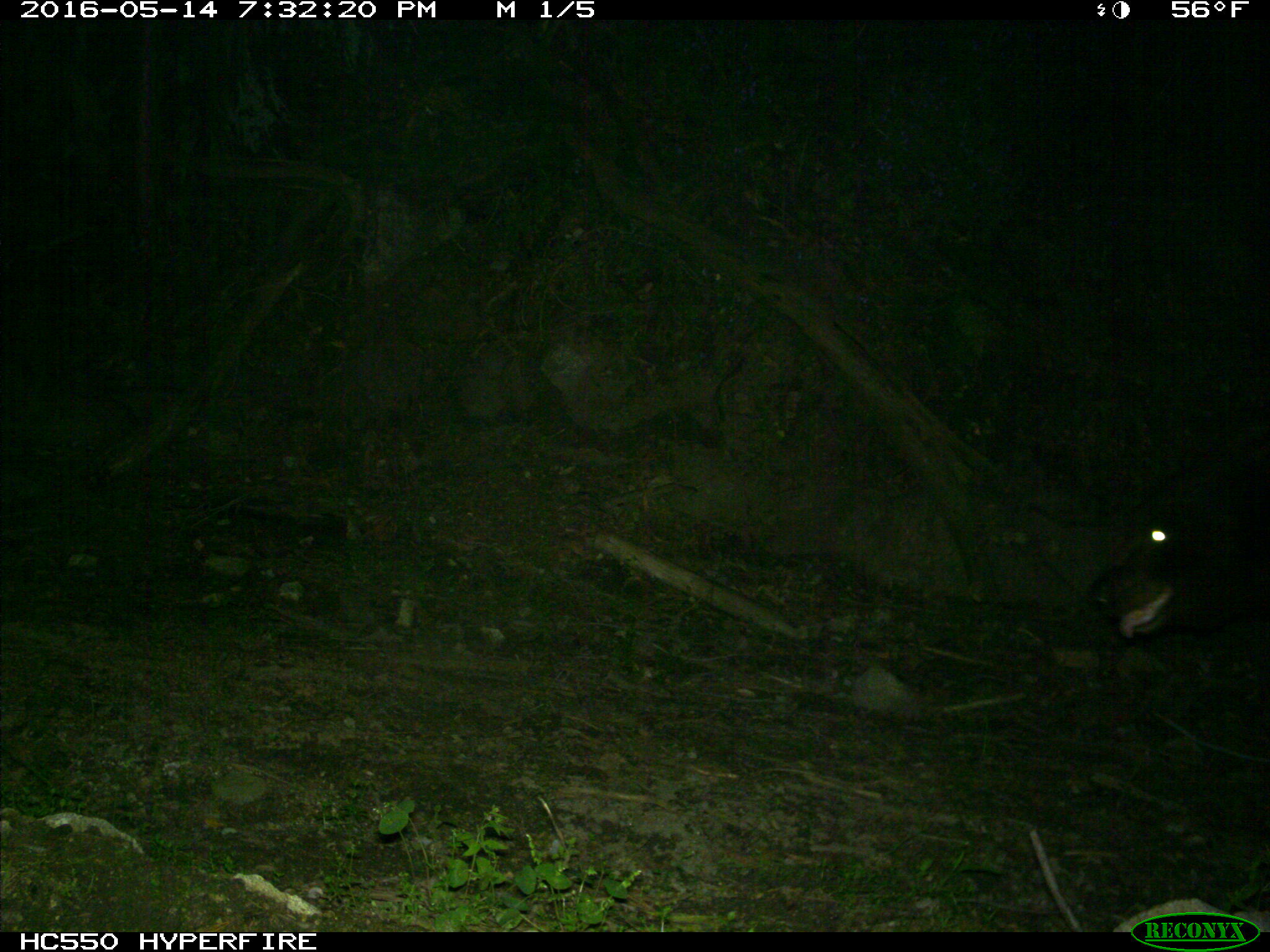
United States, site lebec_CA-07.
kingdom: Animalia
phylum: Chordata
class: Mammalia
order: Carnivora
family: Ursidae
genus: Ursus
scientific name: Ursus americanus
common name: american black bear